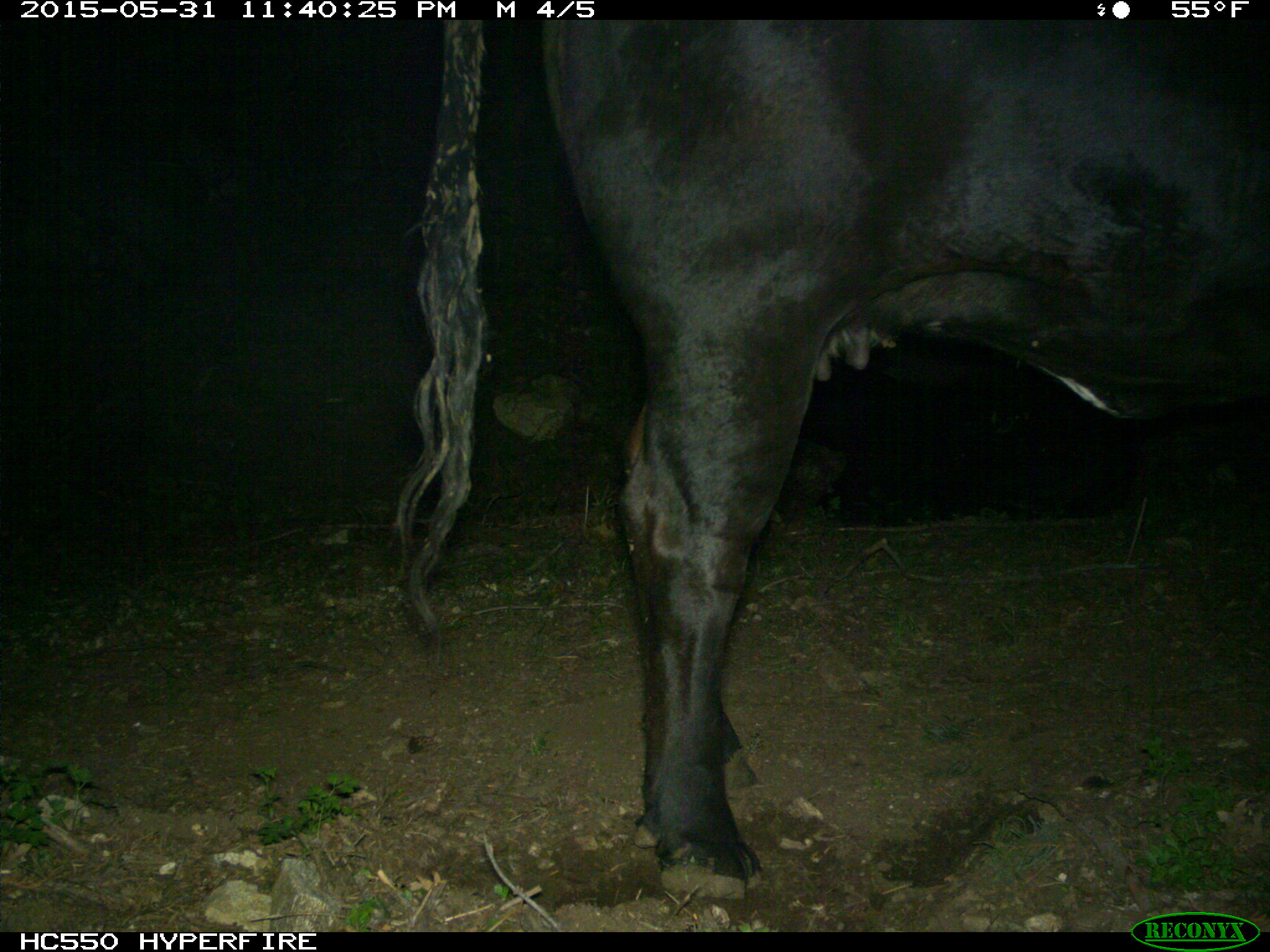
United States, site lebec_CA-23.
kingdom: Animalia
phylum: Chordata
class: Mammalia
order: Artiodactyla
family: Bovidae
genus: Bos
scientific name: Bos taurus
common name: domestic cow